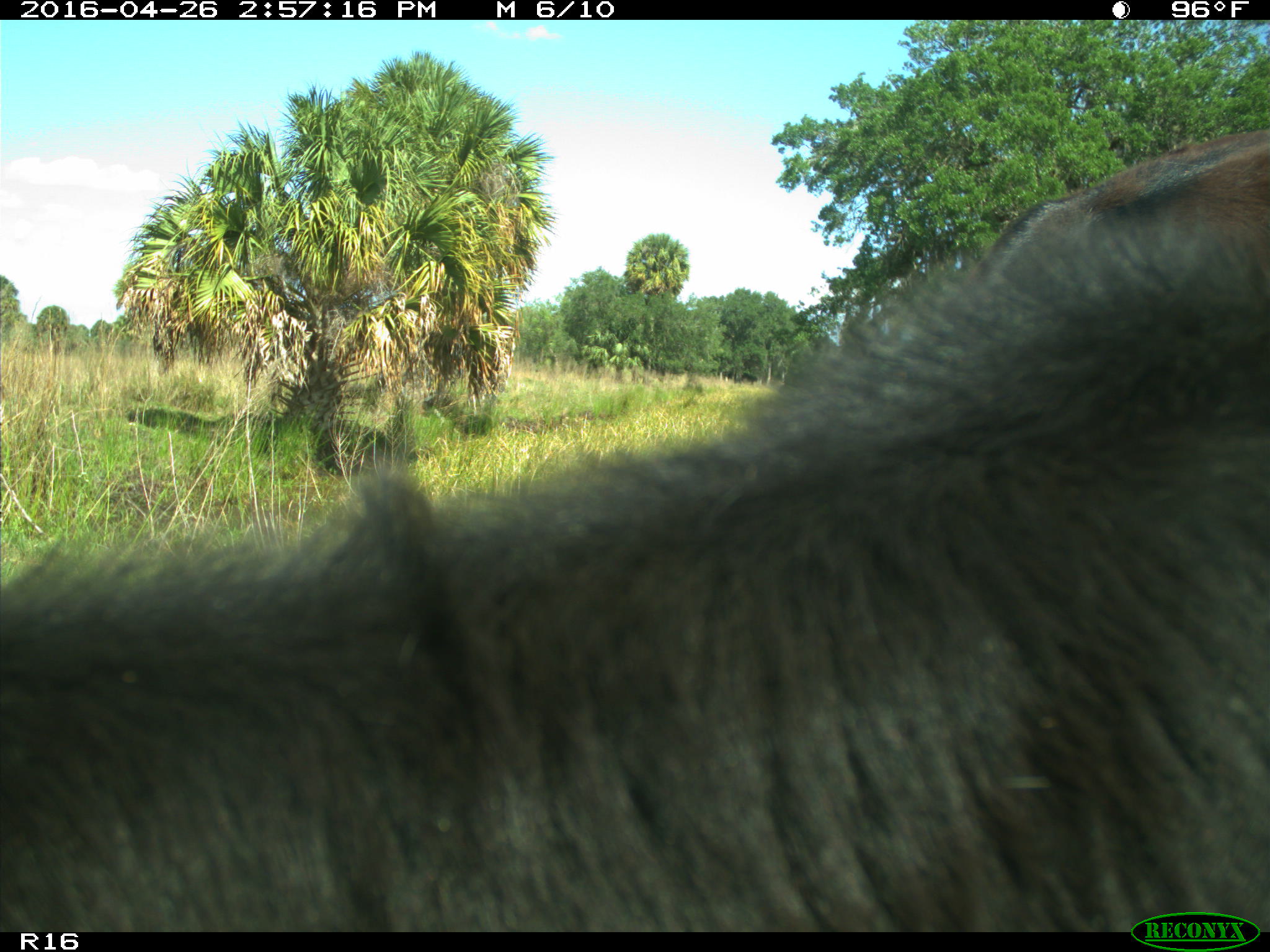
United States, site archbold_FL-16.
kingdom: Animalia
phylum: Chordata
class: Mammalia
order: Artiodactyla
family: Bovidae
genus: Bos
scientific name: Bos taurus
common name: domestic cow